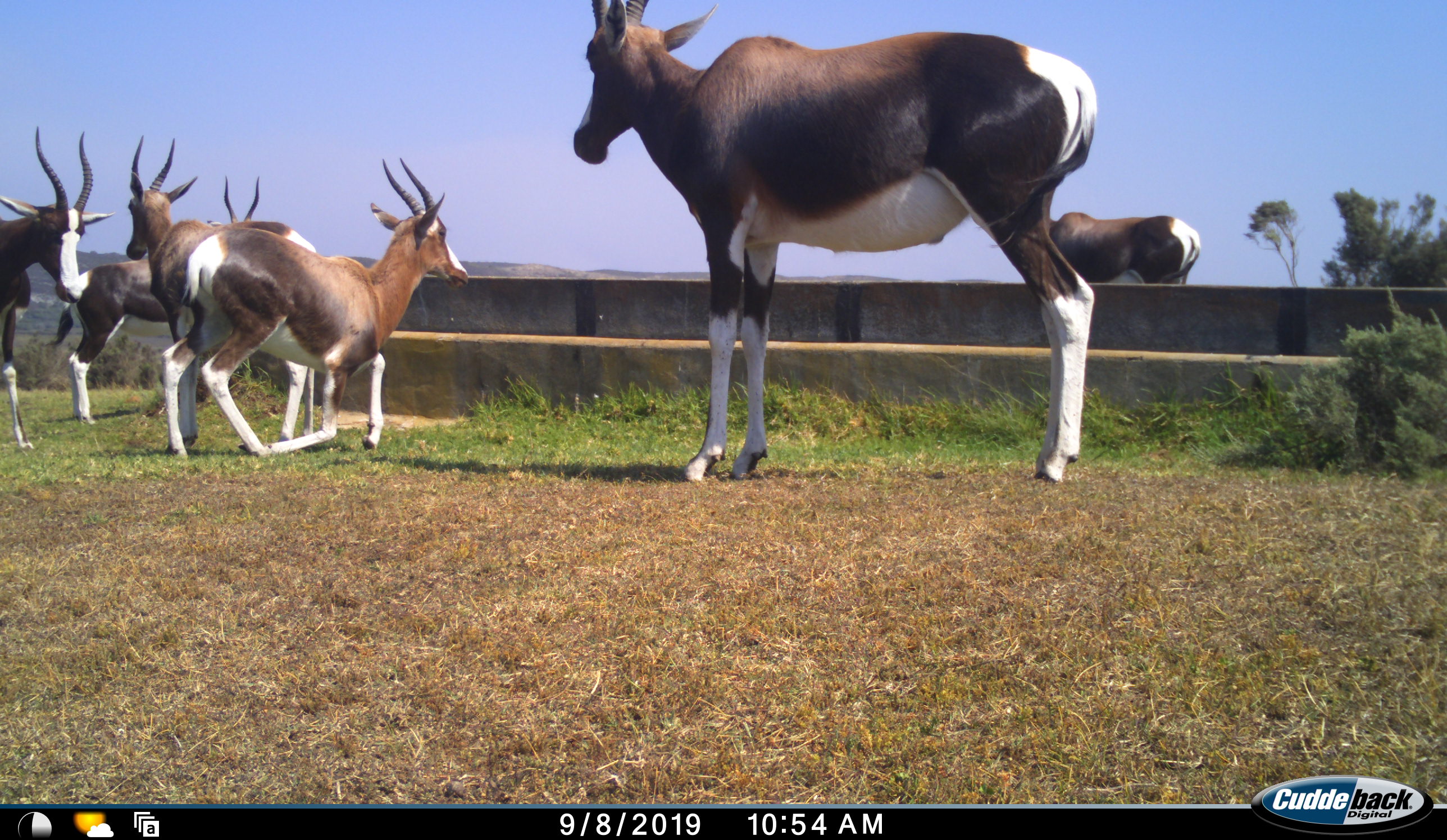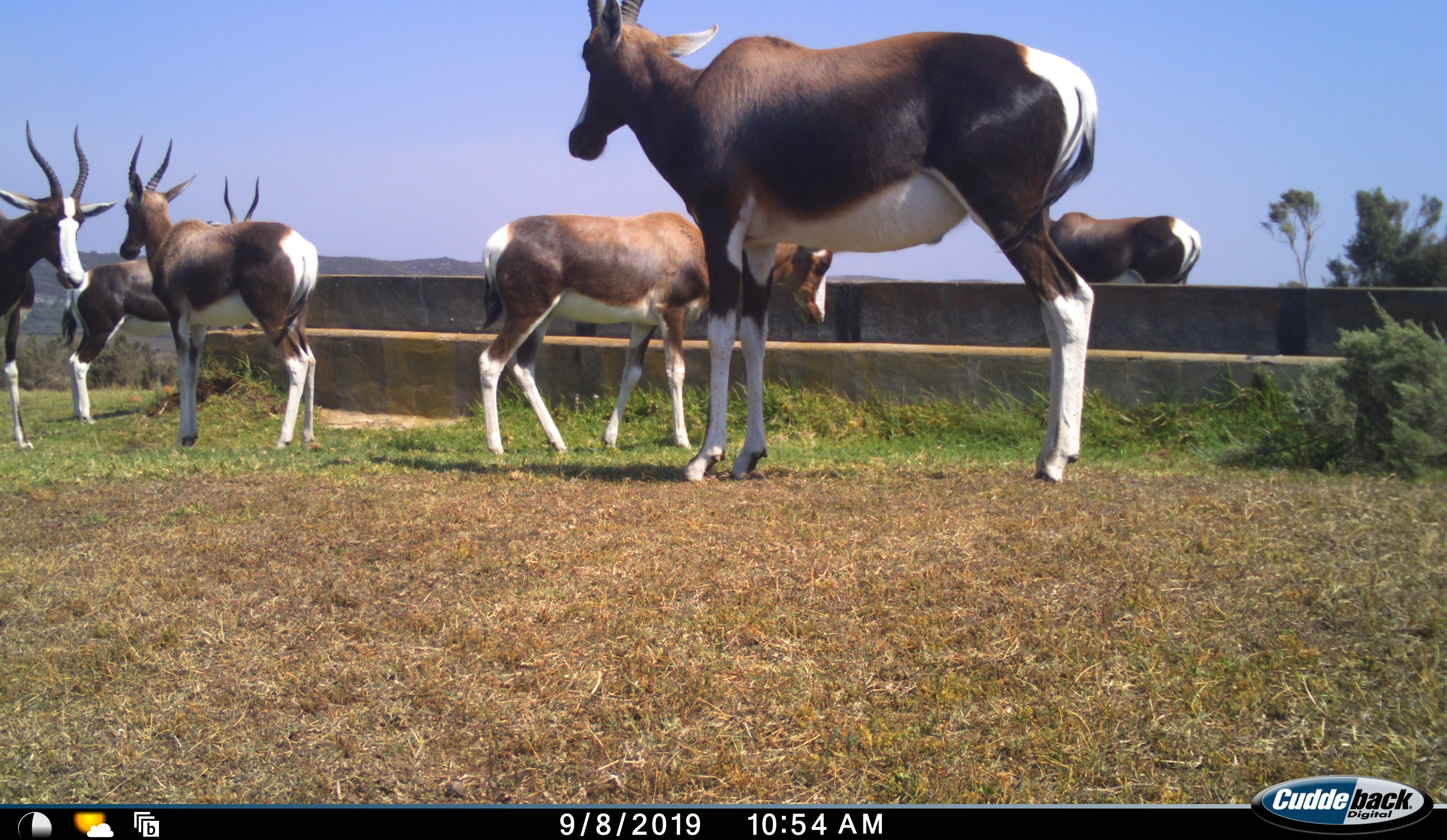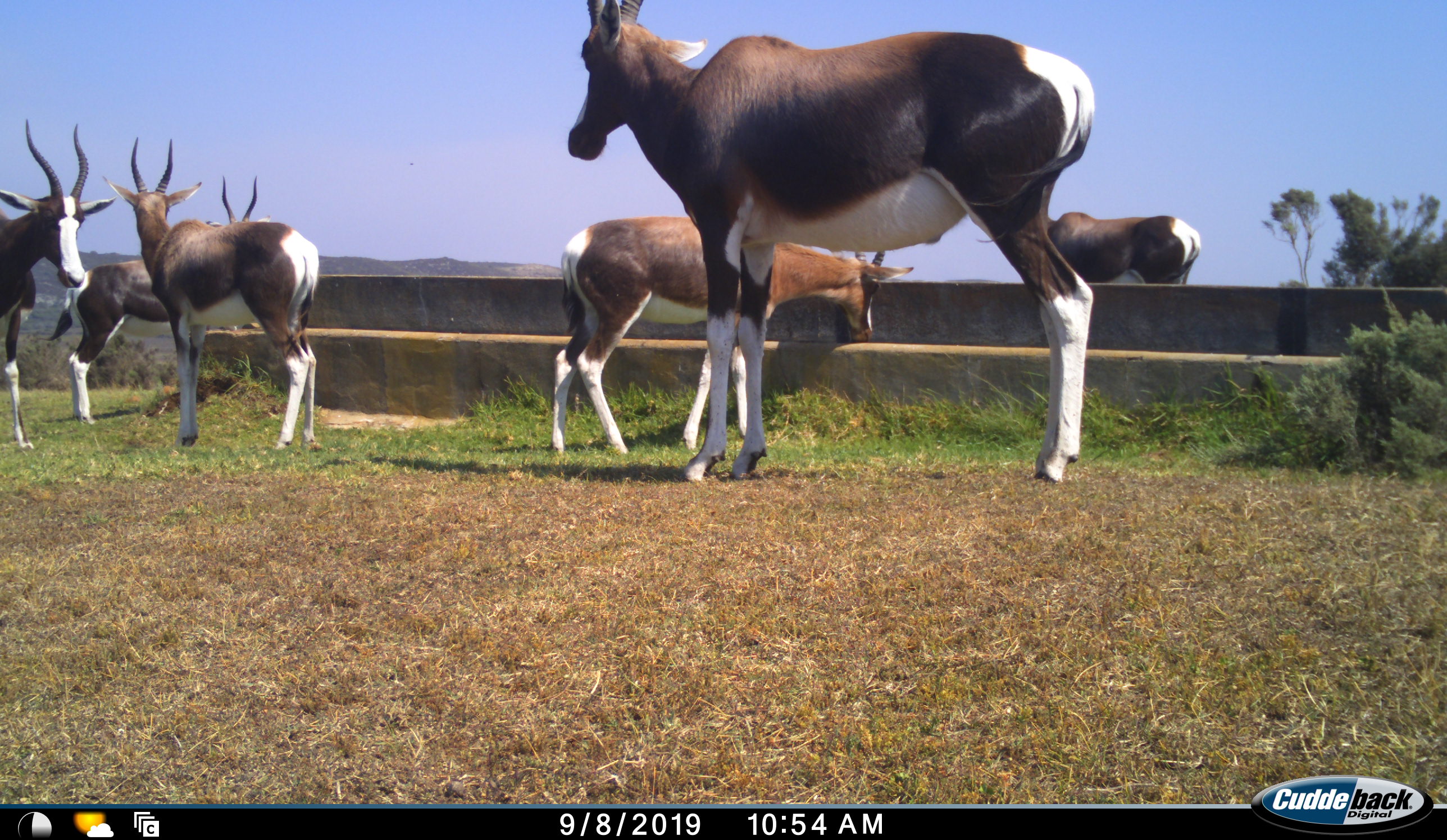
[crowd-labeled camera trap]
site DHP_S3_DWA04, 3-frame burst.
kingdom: Animalia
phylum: Chordata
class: Mammalia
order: Artiodactyla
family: Bovidae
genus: Damaliscus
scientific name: Damaliscus pygargus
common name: bontebok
Bontebok (Damaliscus pygargus), count 6. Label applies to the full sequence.